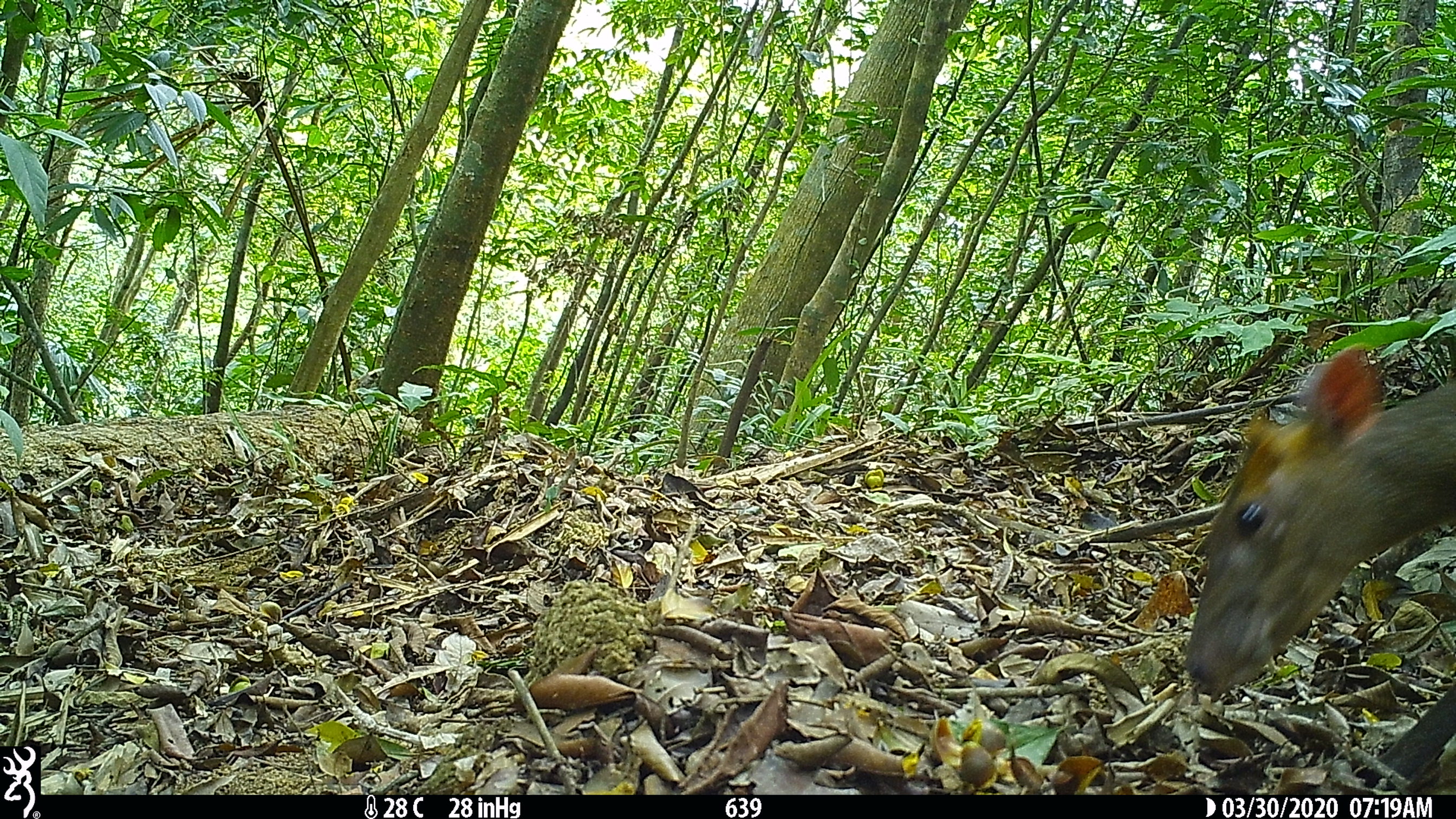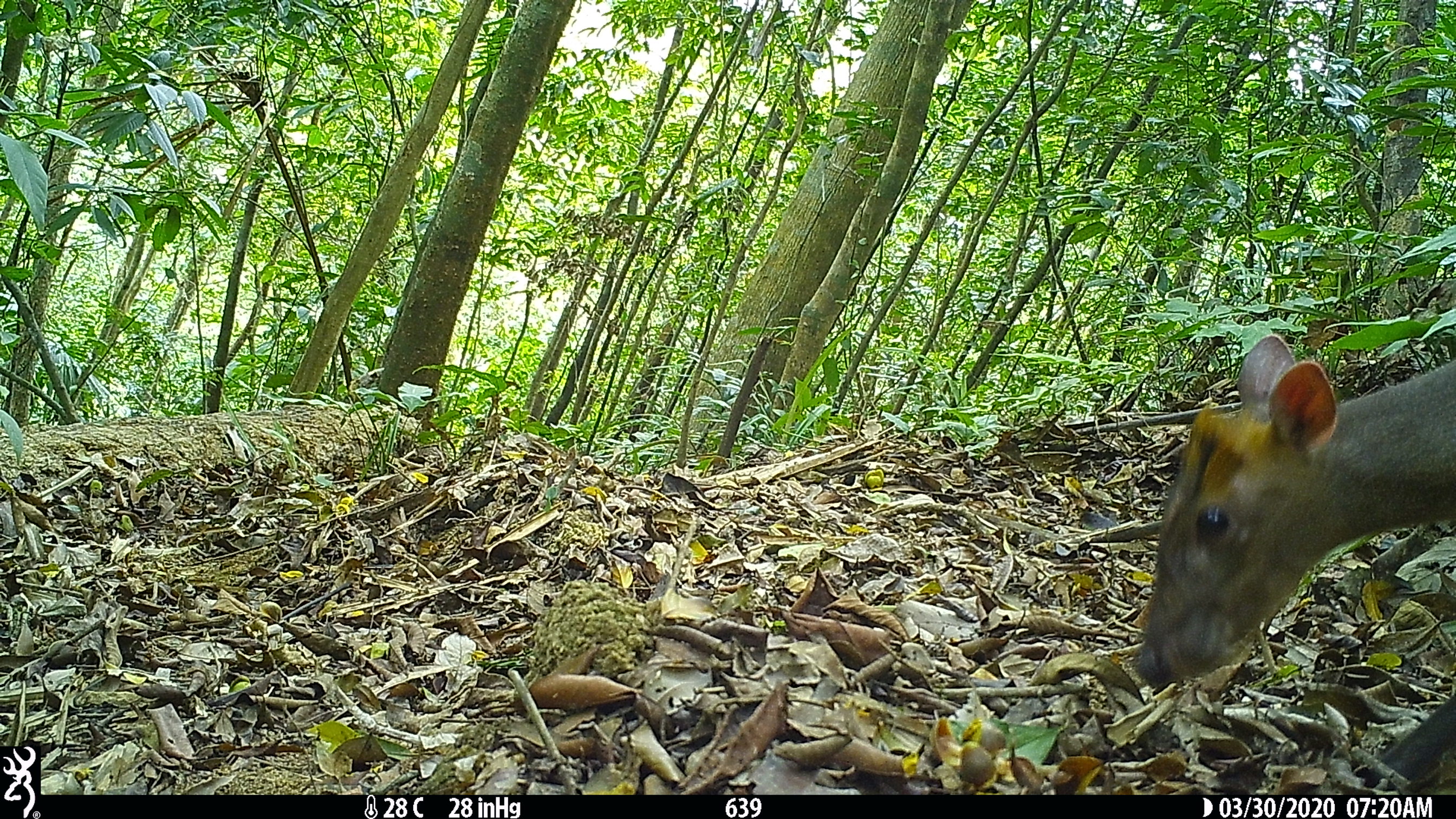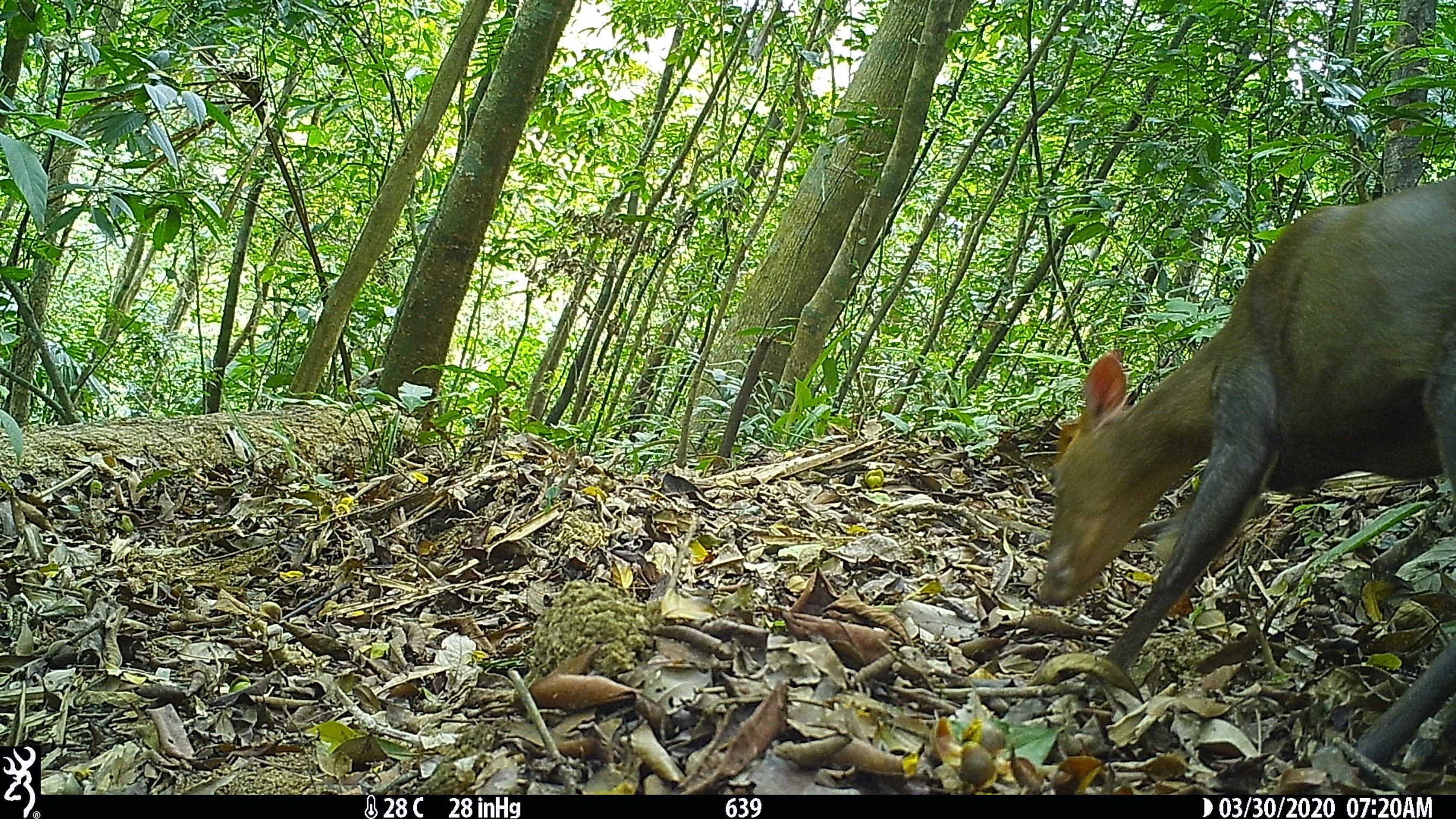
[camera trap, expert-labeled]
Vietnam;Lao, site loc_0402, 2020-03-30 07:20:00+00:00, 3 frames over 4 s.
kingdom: Animalia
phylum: Chordata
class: Mammalia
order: Artiodactyla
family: Cervidae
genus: Muntiacus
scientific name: Muntiacus rooseveltorum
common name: roosevelt's muntjac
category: roosevelts muntjac group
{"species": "roosevelts muntjac group (roosevelt's muntjac) (Muntiacus rooseveltorum)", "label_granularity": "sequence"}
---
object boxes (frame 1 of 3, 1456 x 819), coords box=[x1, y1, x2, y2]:
roosevelts muntjac group: box=[1180, 338, 1453, 786]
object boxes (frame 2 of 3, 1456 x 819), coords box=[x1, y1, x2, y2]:
roosevelts muntjac group: box=[1129, 334, 1453, 793]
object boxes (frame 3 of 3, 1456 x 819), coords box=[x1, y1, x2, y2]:
roosevelts muntjac group: box=[1037, 175, 1456, 788]